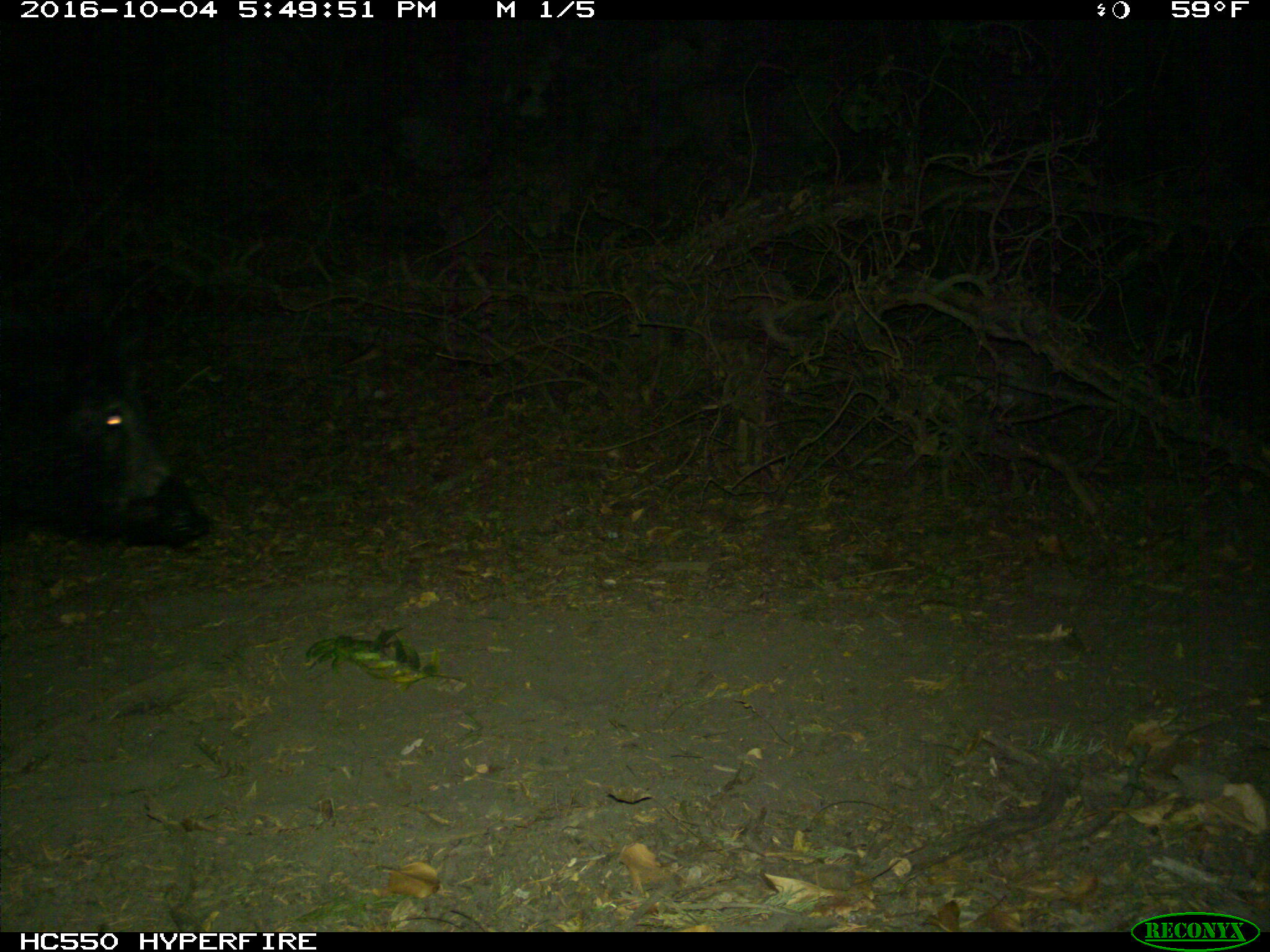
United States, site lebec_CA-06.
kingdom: Animalia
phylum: Chordata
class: Mammalia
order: Artiodactyla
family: Suidae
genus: Sus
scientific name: Sus scrofa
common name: wild boar